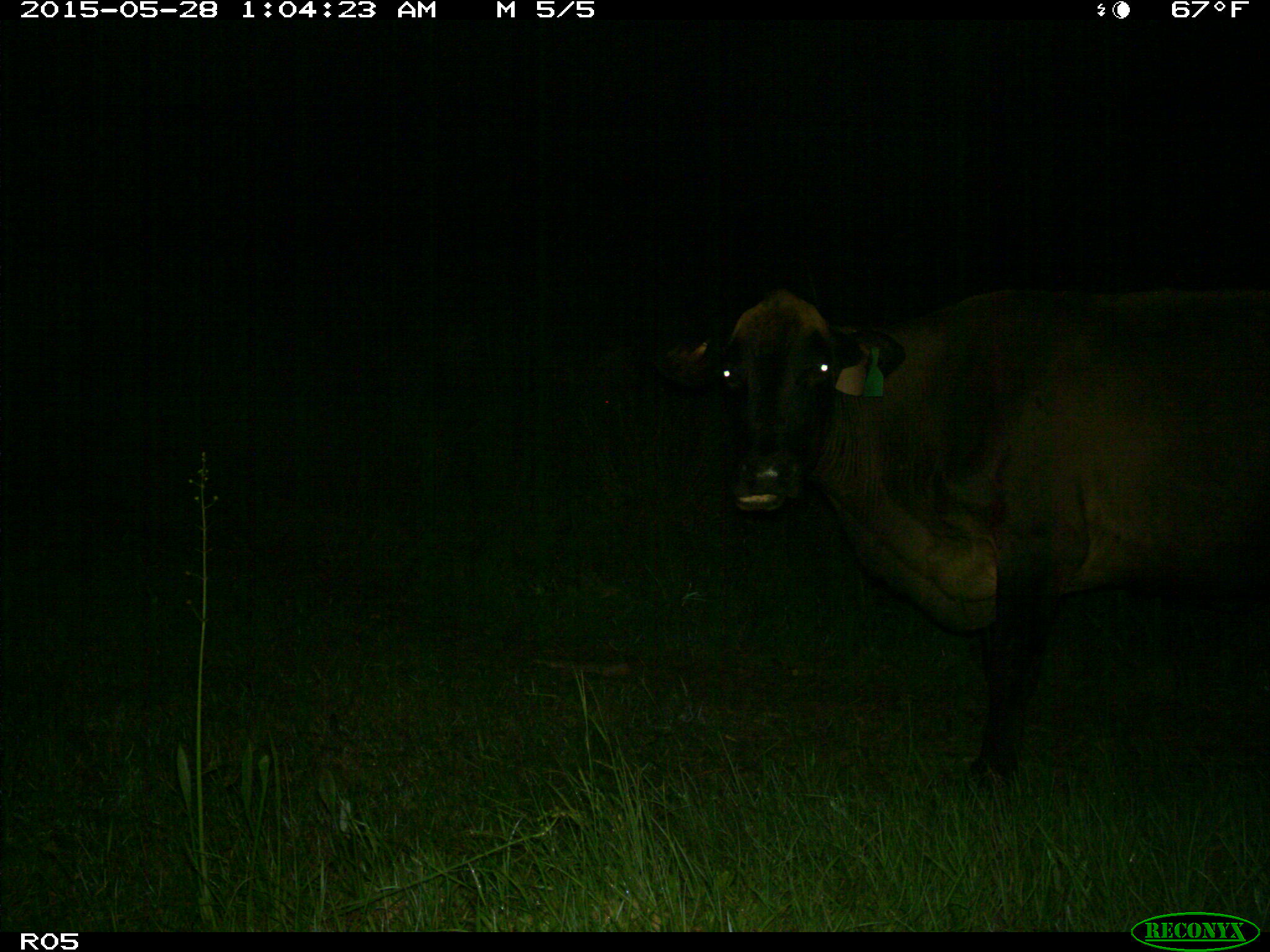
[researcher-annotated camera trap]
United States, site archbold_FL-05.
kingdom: Animalia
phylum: Chordata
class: Mammalia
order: Artiodactyla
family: Bovidae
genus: Bos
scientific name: Bos taurus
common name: domestic cow